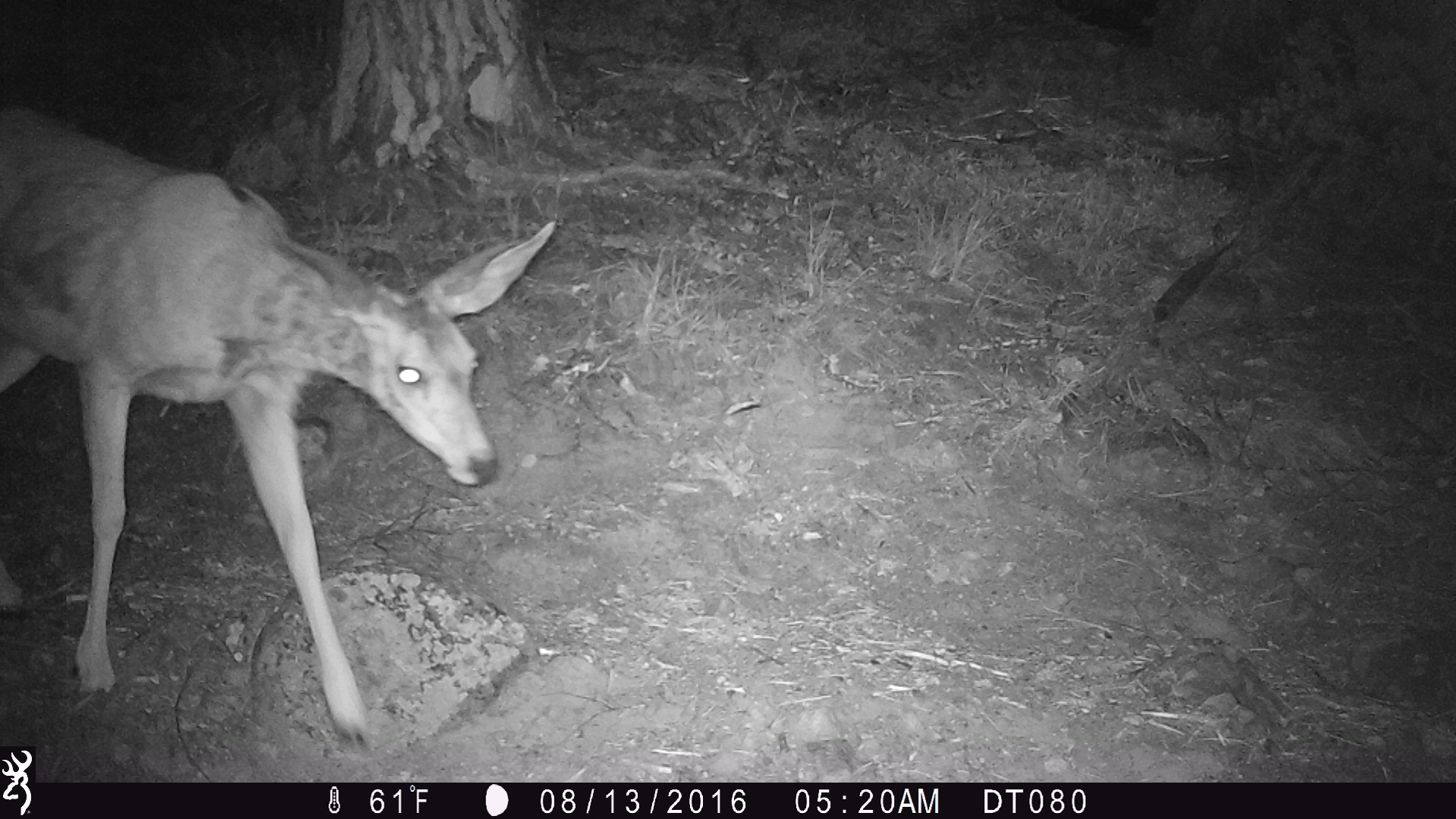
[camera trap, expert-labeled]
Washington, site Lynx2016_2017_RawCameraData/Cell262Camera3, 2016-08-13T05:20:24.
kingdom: Animalia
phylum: Chordata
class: Mammalia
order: Artiodactyla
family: Cervidae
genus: Odocoileus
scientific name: Odocoileus hemionus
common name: mule deer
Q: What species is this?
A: Odocoileus hemionus (mule deer).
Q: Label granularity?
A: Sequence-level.